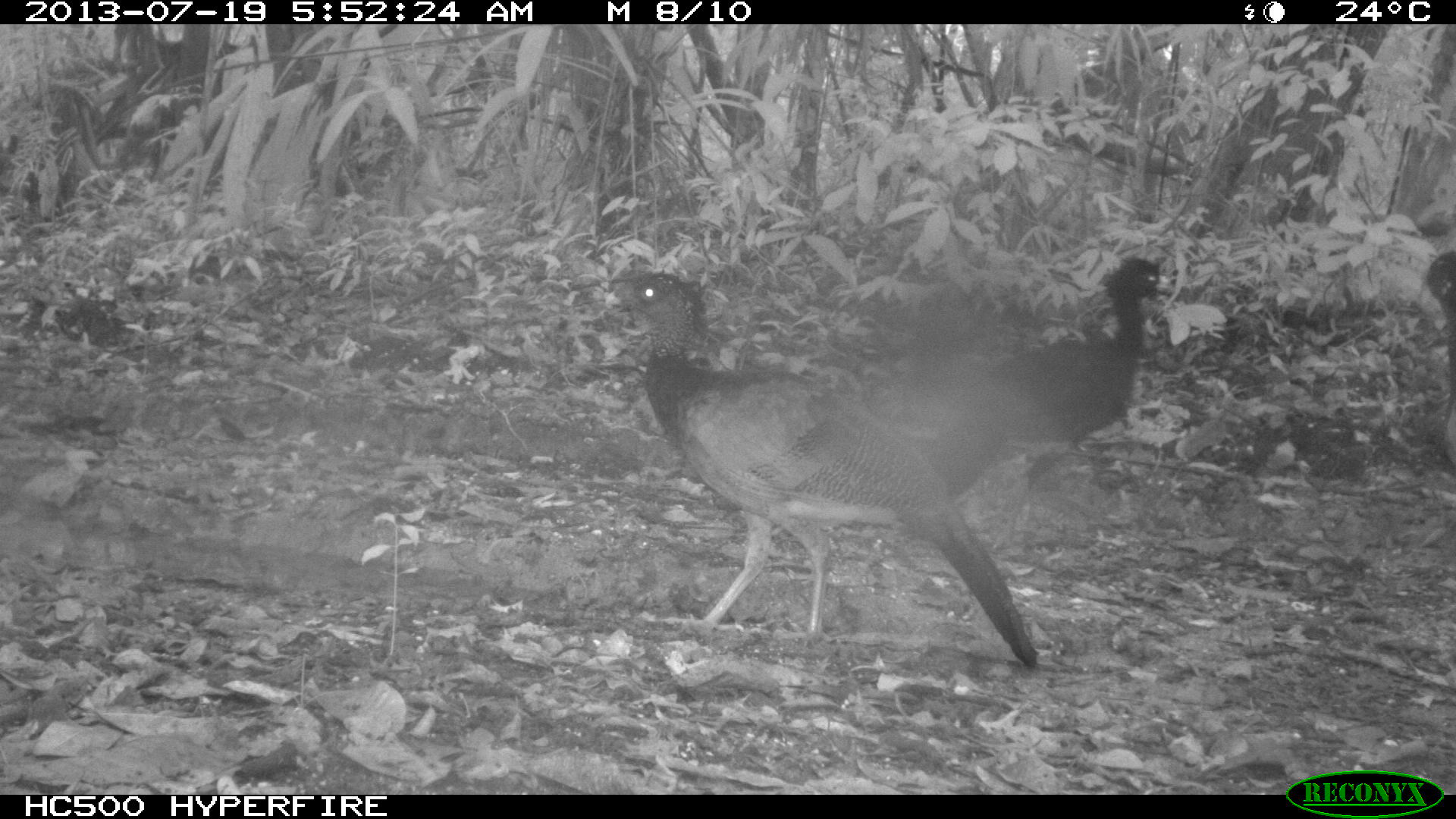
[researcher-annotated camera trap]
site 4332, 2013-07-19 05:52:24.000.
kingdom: Animalia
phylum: Chordata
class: Aves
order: Galliformes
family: Cracidae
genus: Crax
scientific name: Crax rubra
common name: great curassow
Crax rubra (great curassow), count 4.